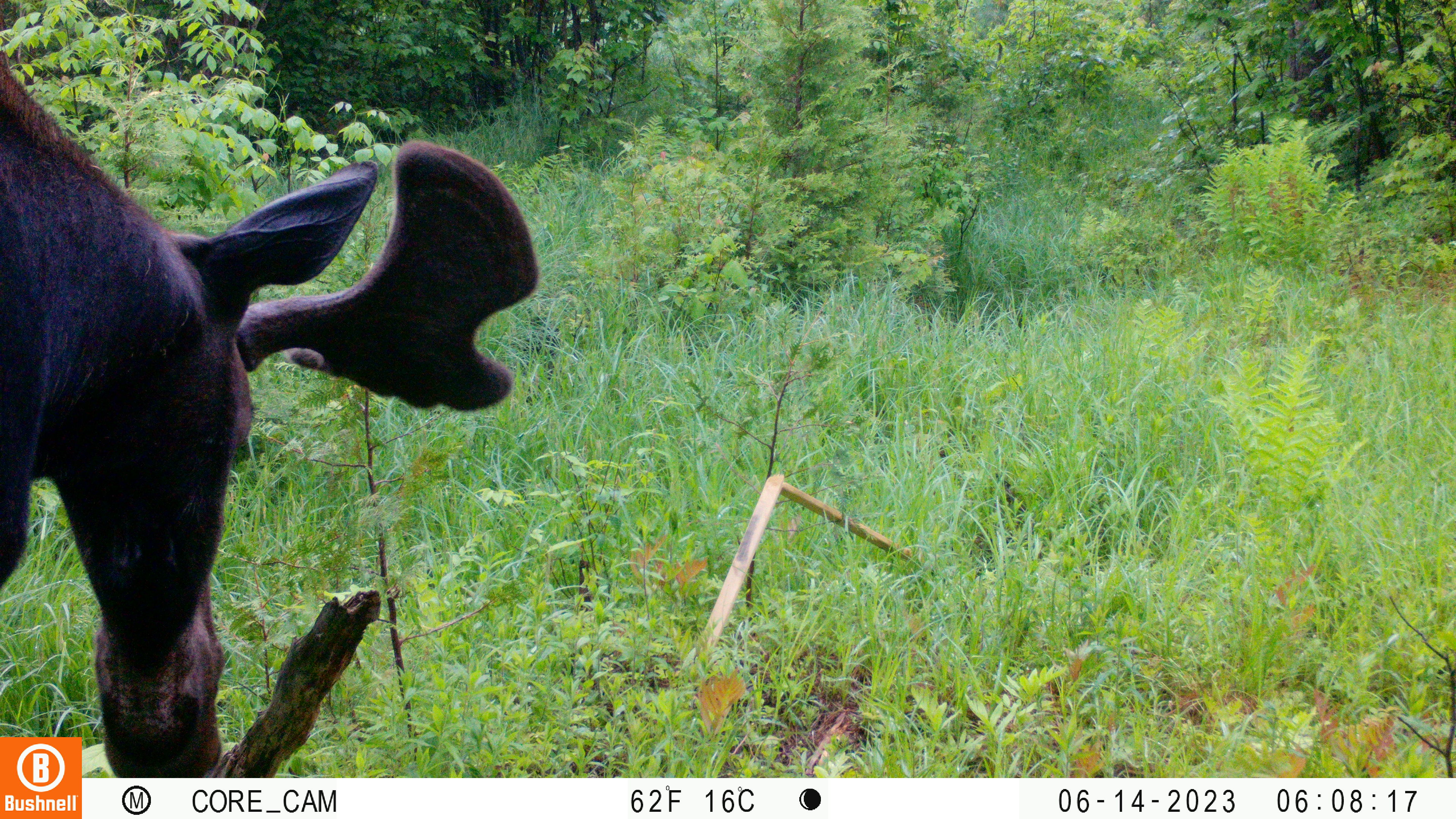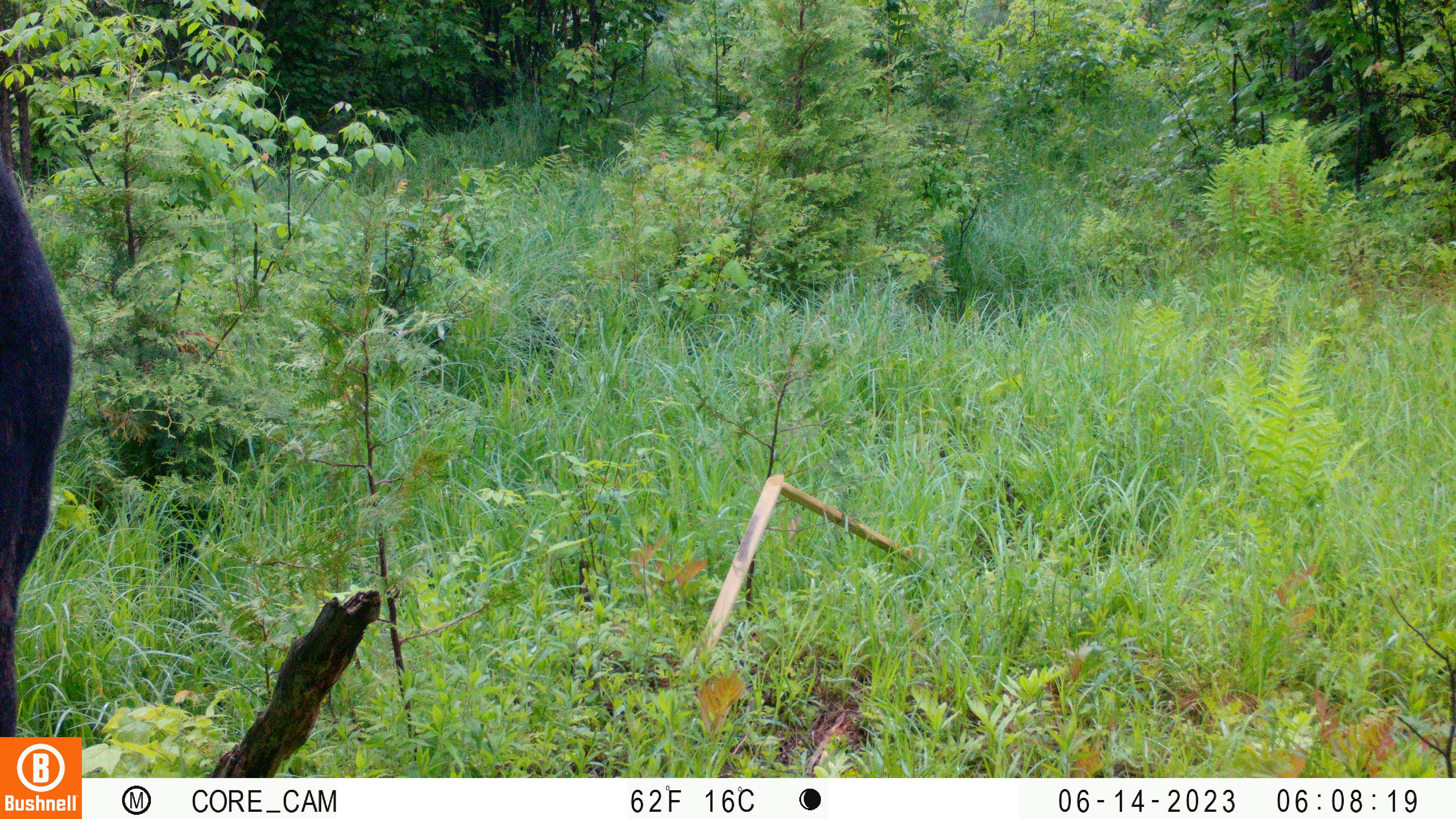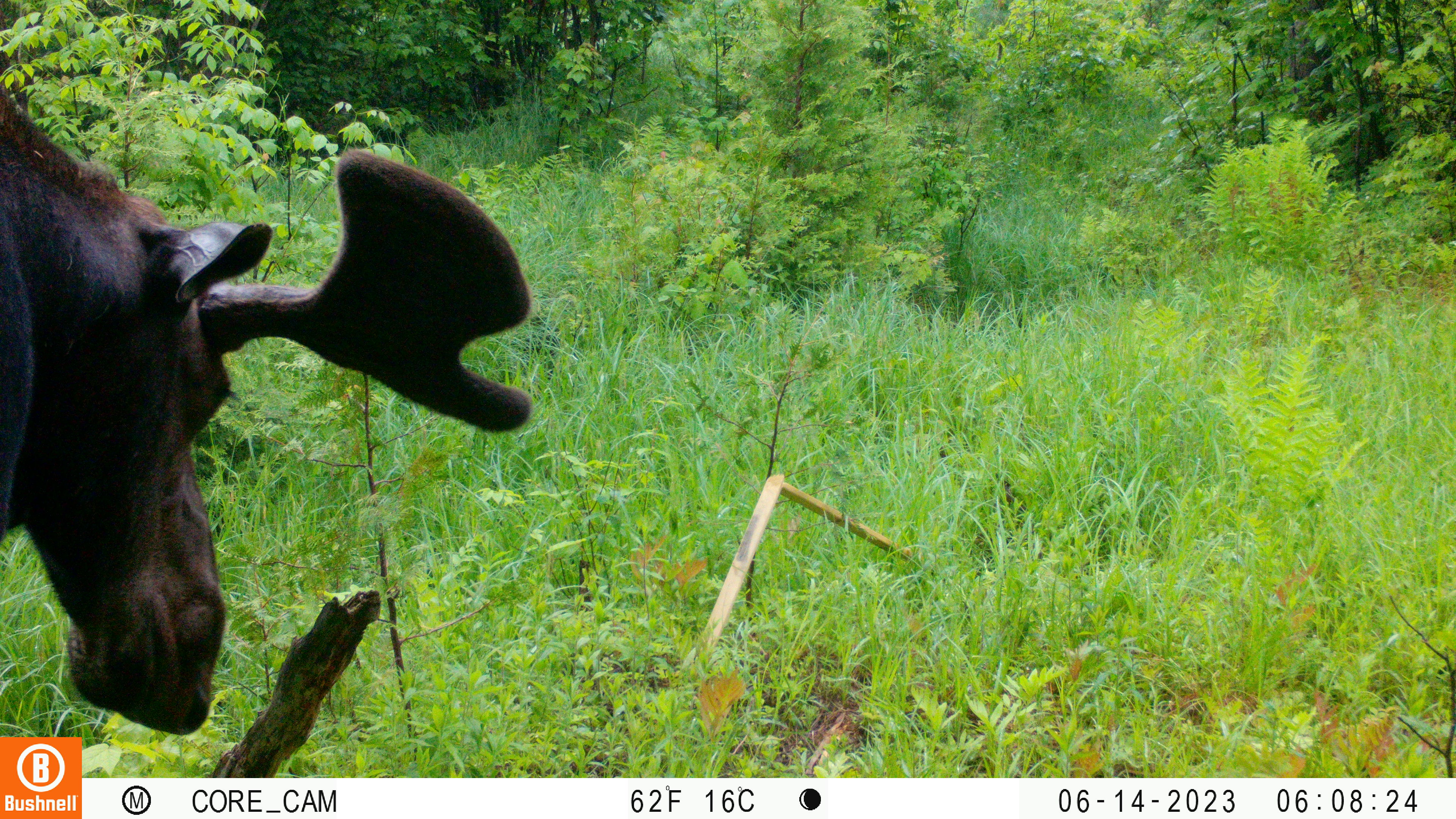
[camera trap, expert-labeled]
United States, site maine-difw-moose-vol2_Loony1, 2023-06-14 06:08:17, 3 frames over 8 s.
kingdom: Animalia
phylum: Chordata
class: Mammalia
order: Artiodactyla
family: Cervidae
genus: Alces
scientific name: Alces alces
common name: moose